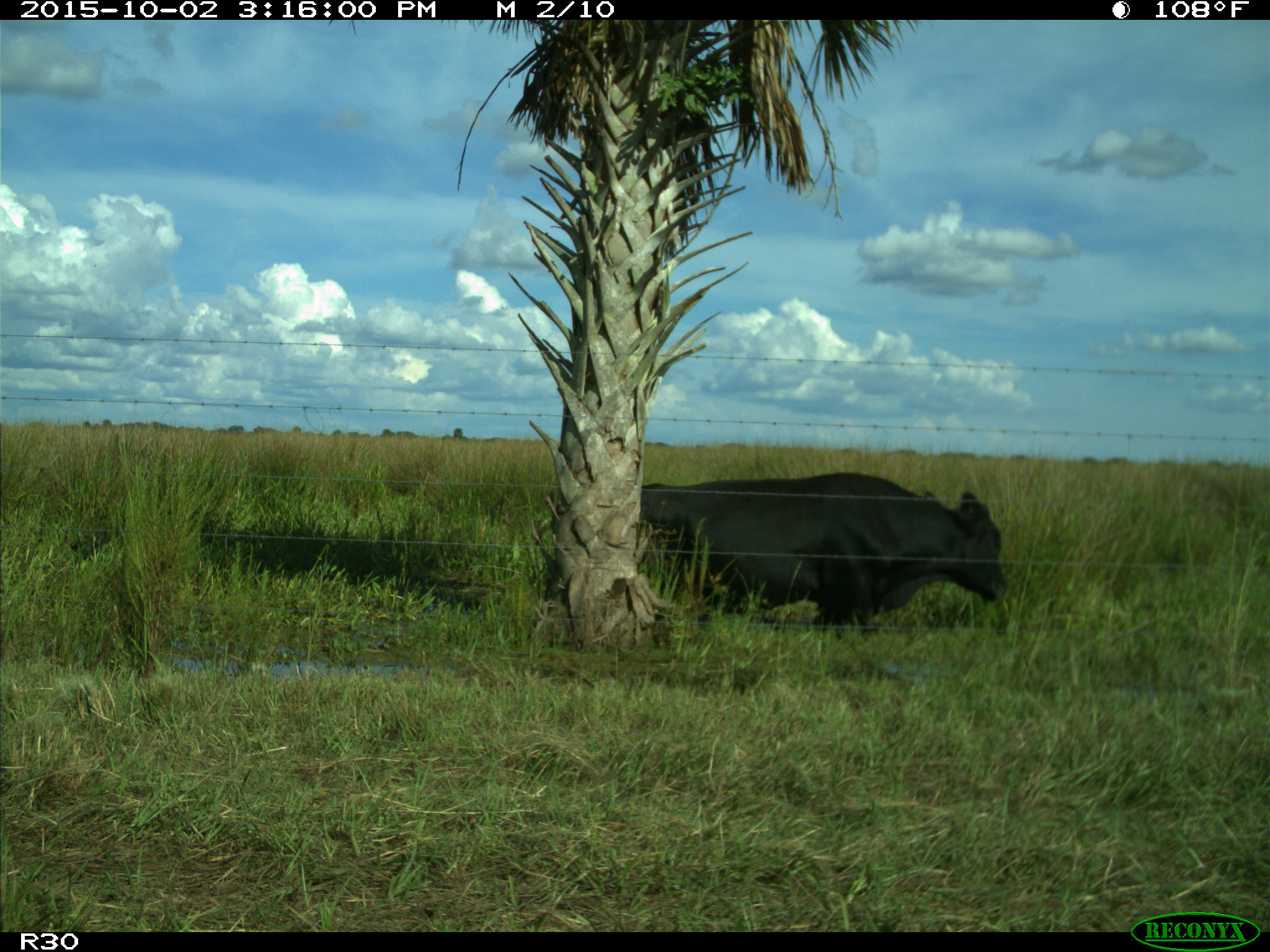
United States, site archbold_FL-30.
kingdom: Animalia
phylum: Chordata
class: Mammalia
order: Artiodactyla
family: Bovidae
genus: Bos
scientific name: Bos taurus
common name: domestic cow